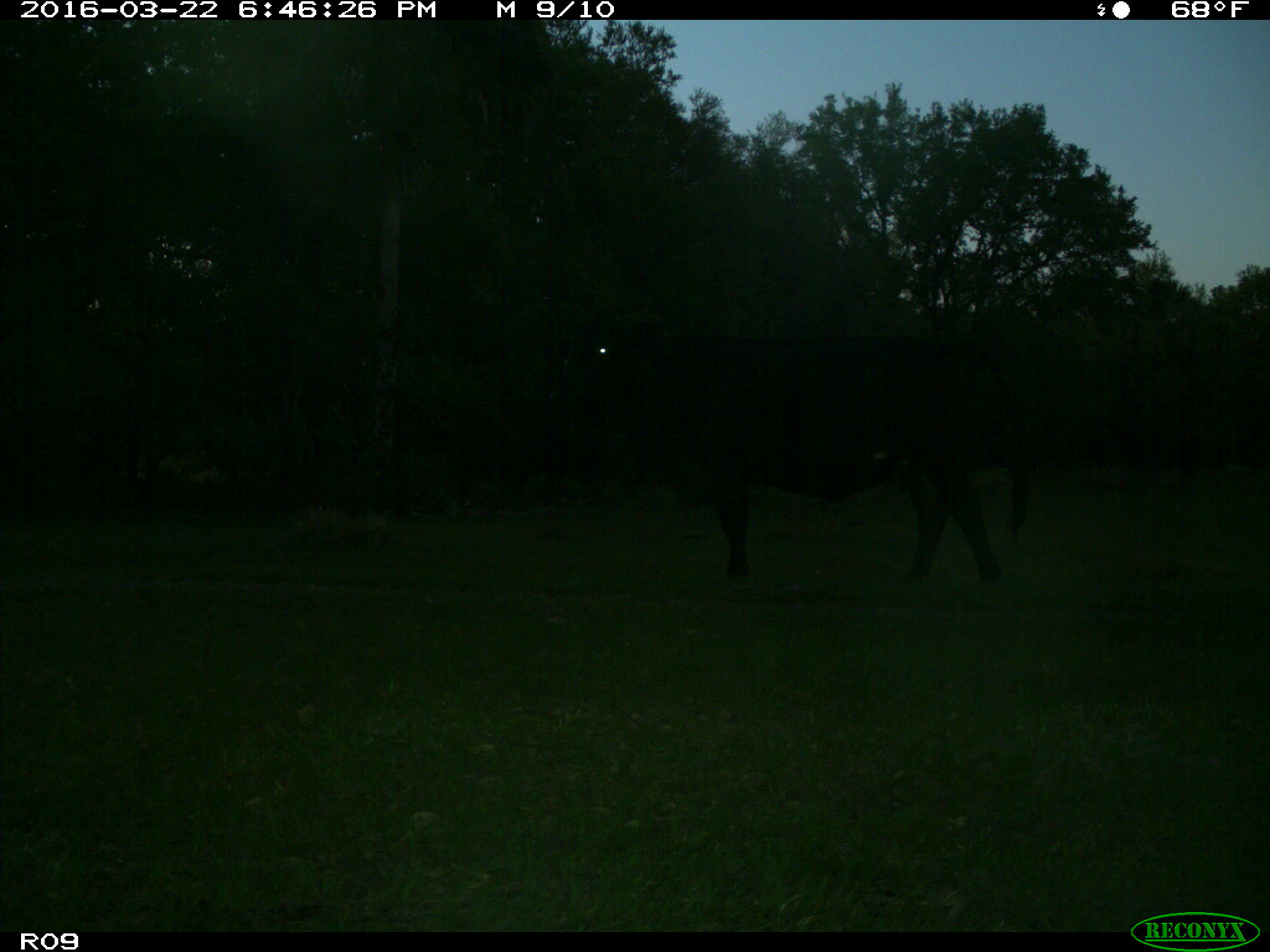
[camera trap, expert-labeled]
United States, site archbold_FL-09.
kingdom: Animalia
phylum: Chordata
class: Mammalia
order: Artiodactyla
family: Bovidae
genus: Bos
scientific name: Bos taurus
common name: domestic cow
Bos taurus (domestic cow).